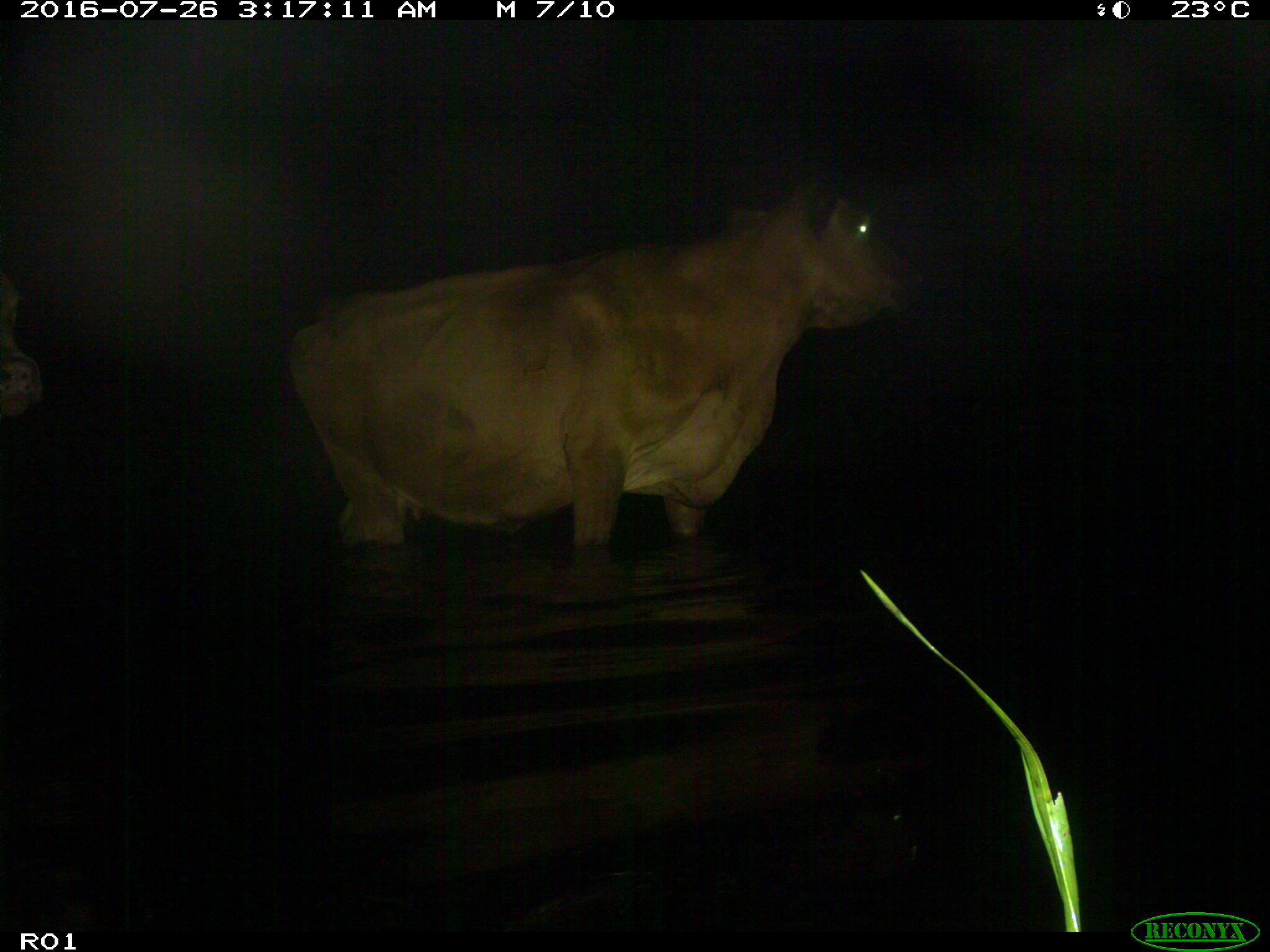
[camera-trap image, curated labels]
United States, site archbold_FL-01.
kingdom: Animalia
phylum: Chordata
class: Mammalia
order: Artiodactyla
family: Bovidae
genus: Bos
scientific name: Bos taurus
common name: domestic cow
Bos taurus (domestic cow).